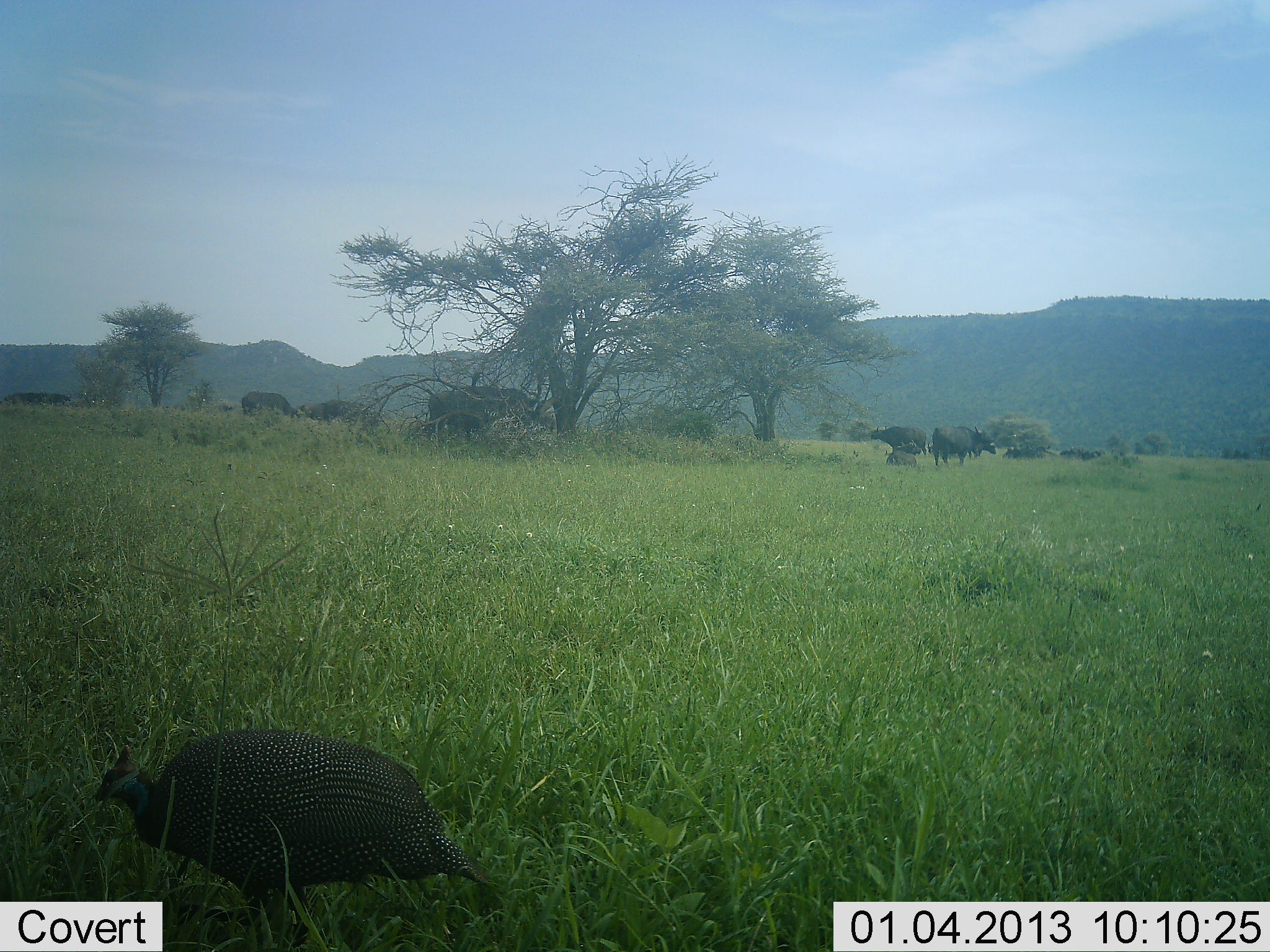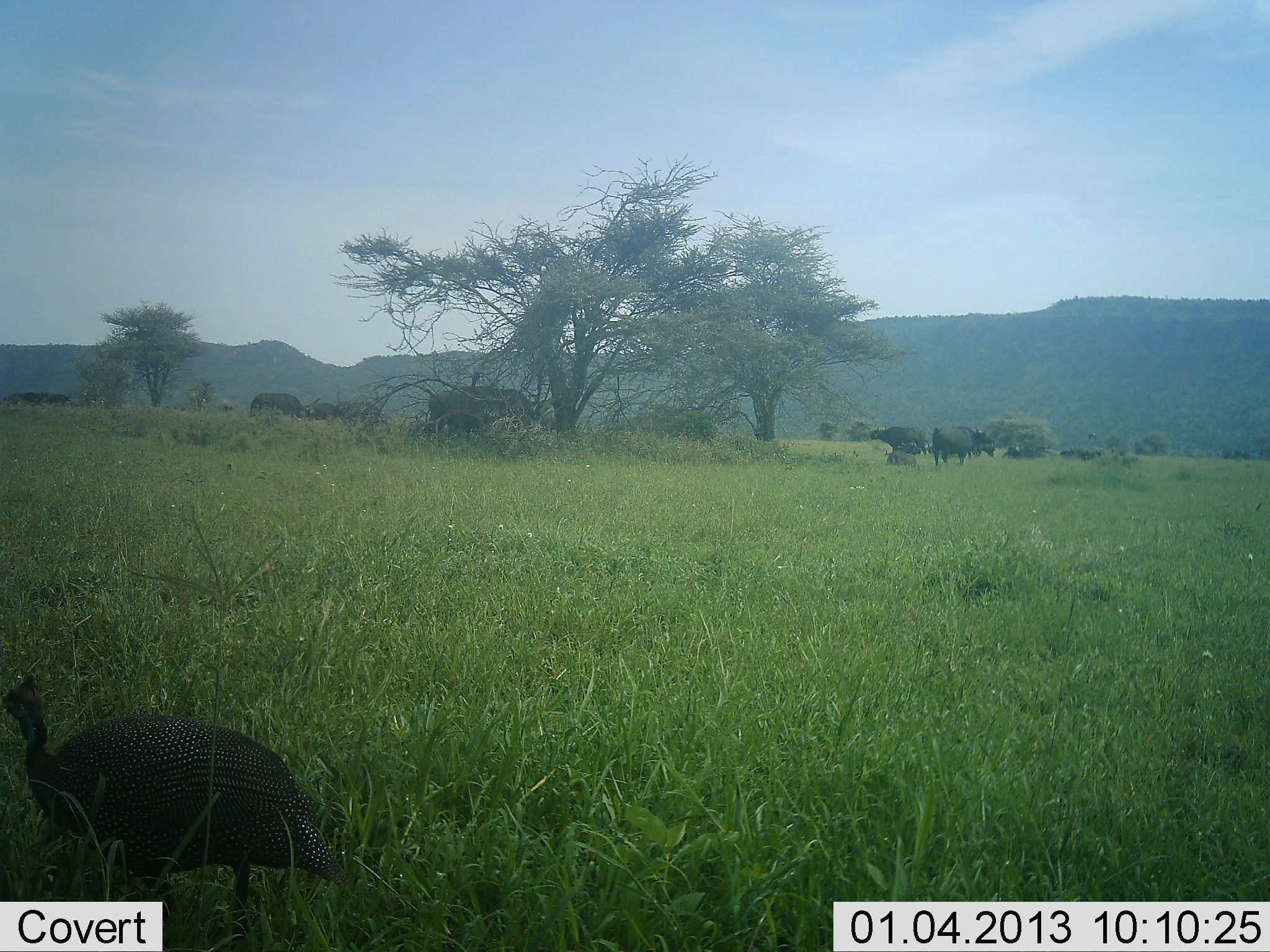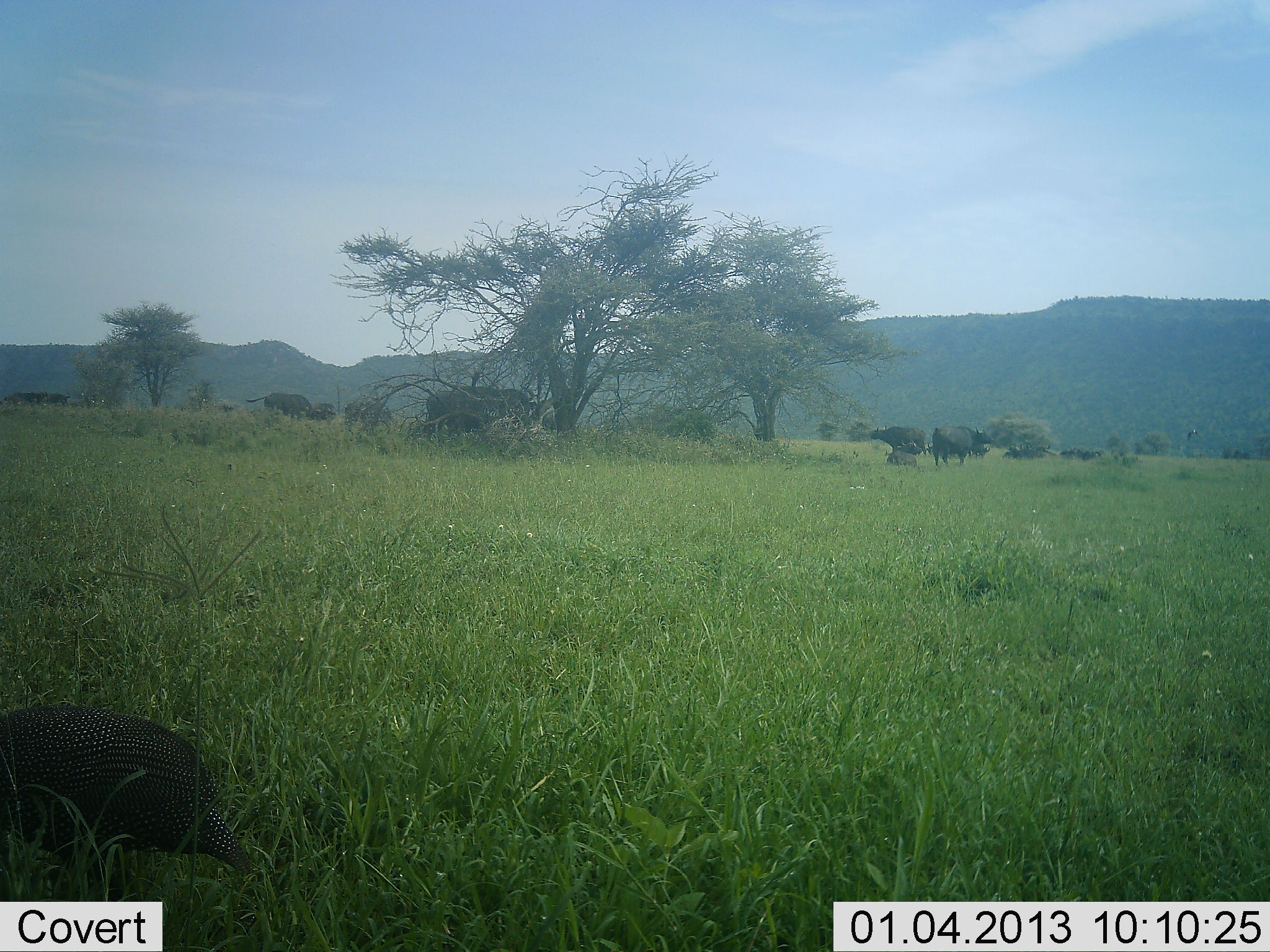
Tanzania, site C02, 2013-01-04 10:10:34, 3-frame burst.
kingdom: Animalia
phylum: Chordata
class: Mammalia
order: Artiodactyla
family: Bovidae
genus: Syncerus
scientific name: Syncerus caffer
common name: cape buffalo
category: buffalo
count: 7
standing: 69%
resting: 19%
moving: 38%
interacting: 19%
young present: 0%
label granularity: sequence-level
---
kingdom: Animalia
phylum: Chordata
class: Aves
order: Galliformes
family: Numididae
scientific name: Numididae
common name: guinea fowl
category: guineafowl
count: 1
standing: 0%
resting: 0%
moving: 100%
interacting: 0%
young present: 0%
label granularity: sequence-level